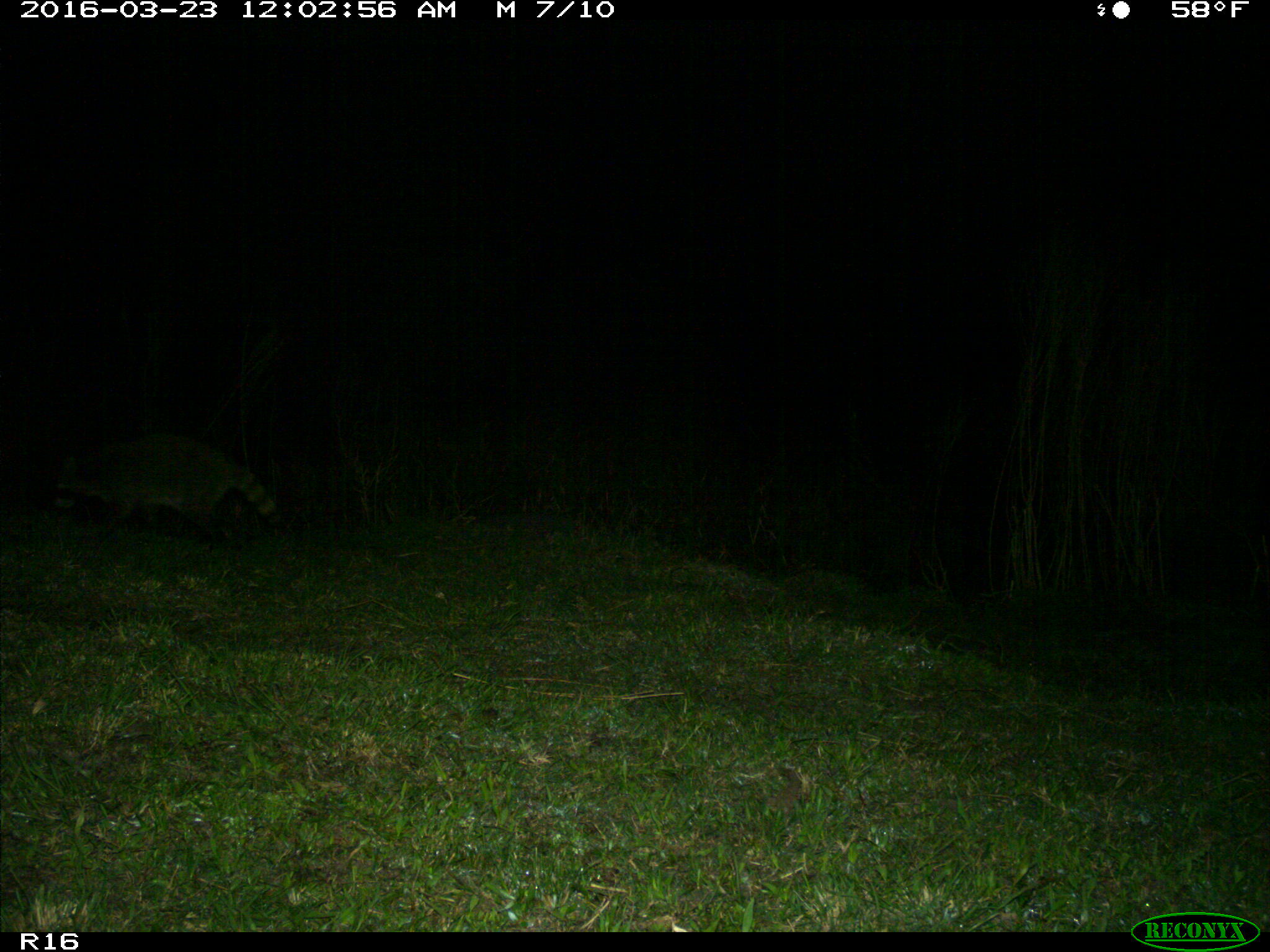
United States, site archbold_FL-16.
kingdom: Animalia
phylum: Chordata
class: Mammalia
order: Carnivora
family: Procyonidae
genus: Procyon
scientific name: Procyon lotor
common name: common raccoon